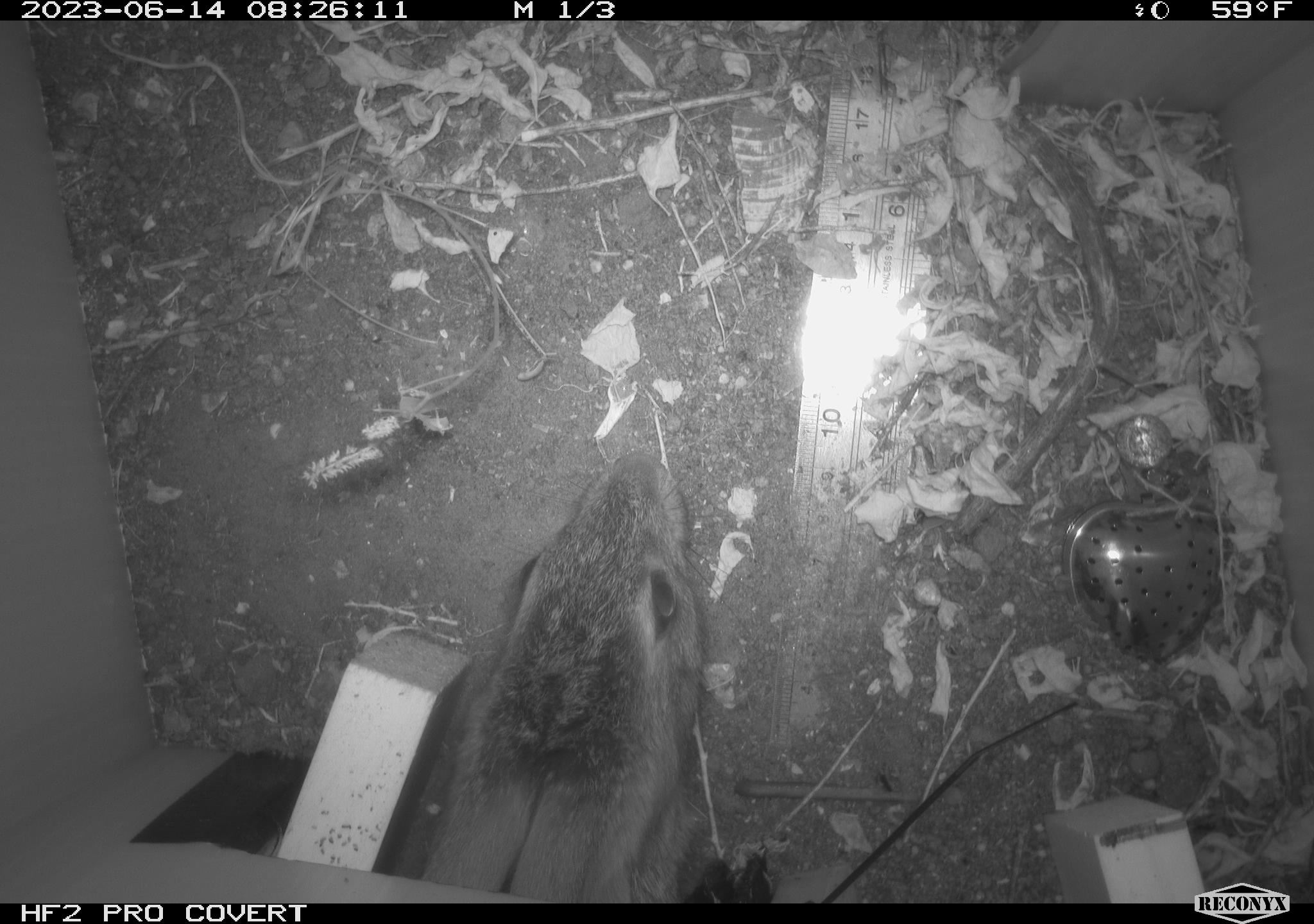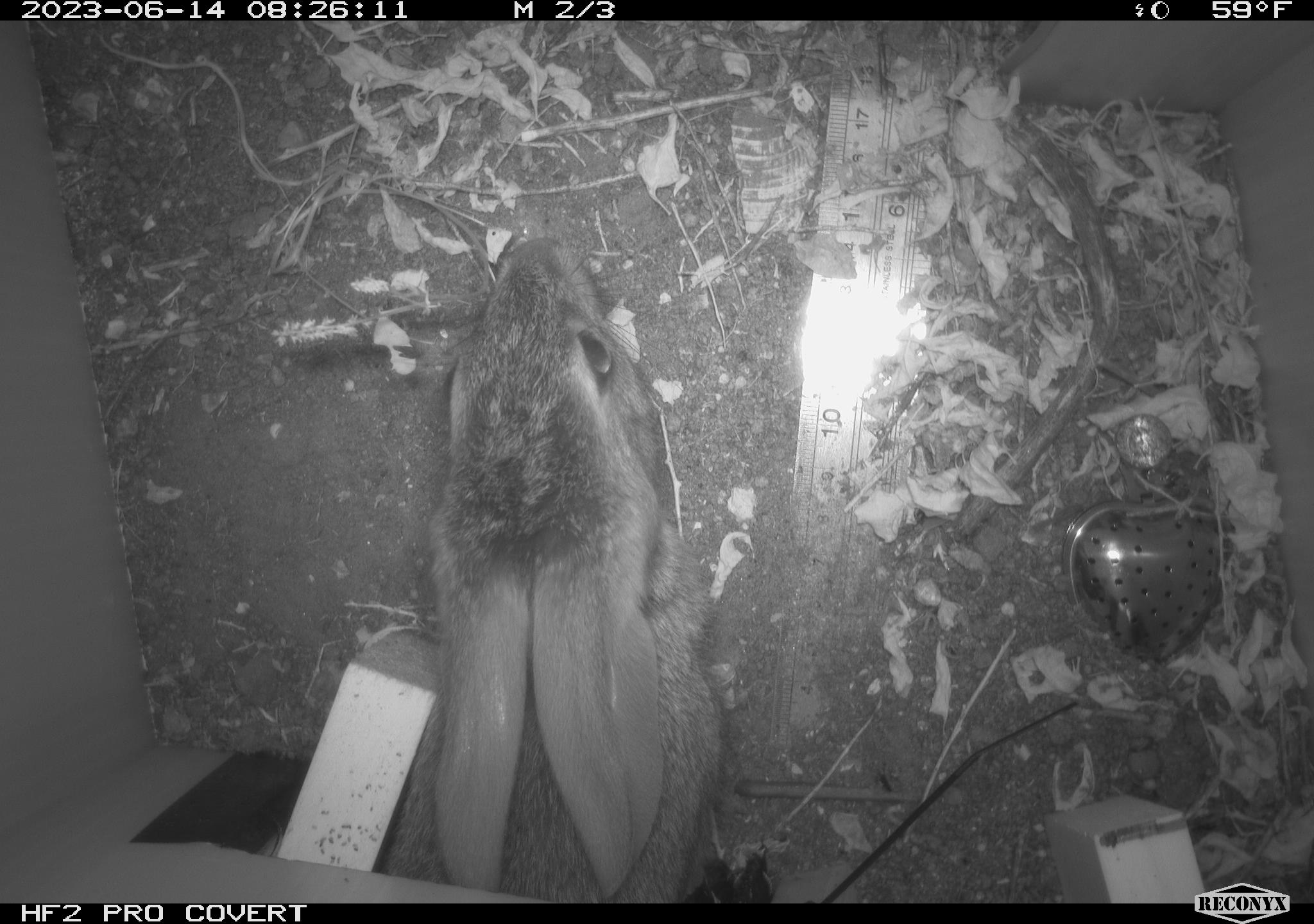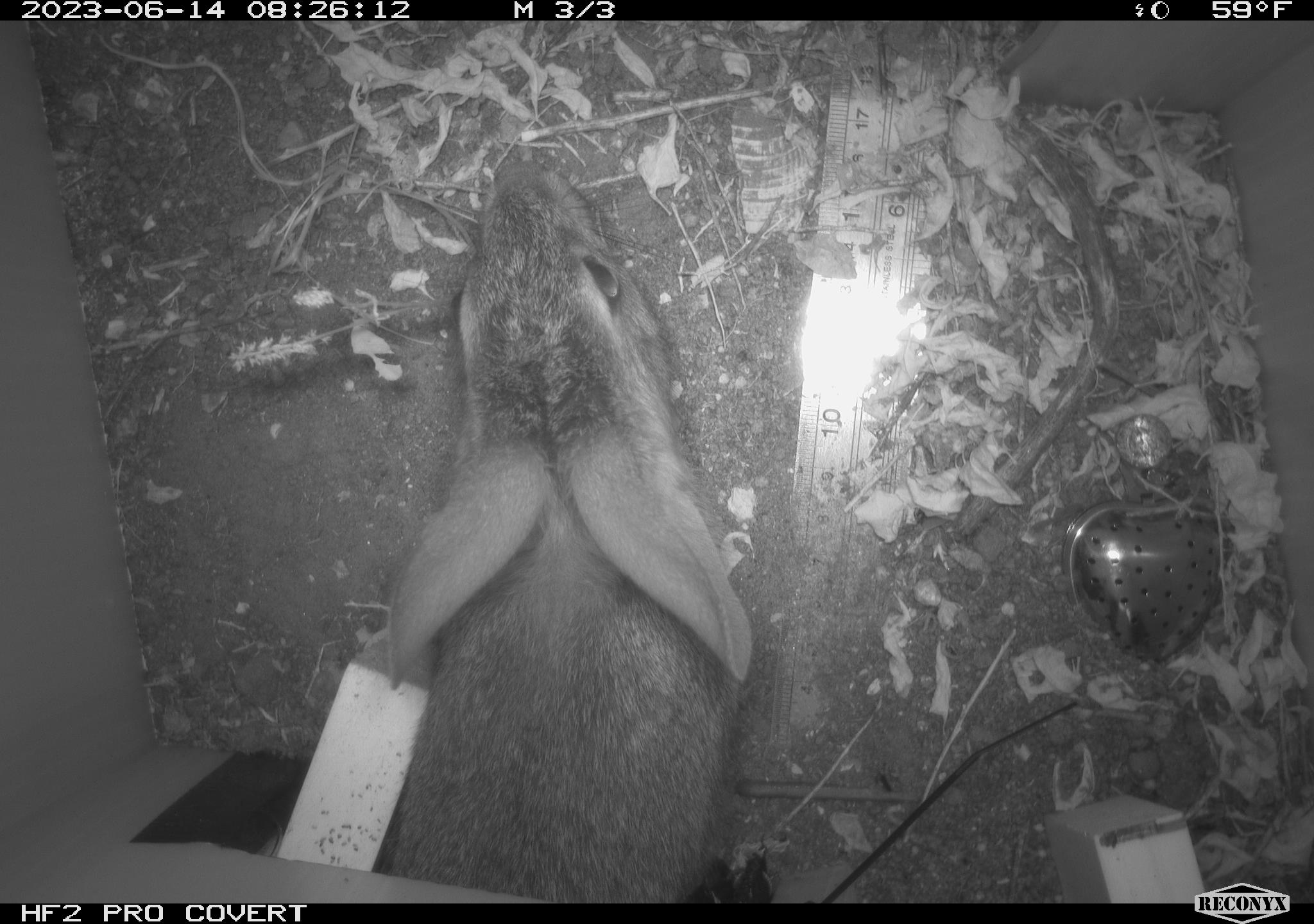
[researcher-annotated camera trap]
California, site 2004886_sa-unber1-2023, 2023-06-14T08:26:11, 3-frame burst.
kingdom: Animalia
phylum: Chordata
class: Mammalia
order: Lagomorpha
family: Leporidae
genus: Sylvilagus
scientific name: Sylvilagus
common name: cottontail rabbits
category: sylvilagus species